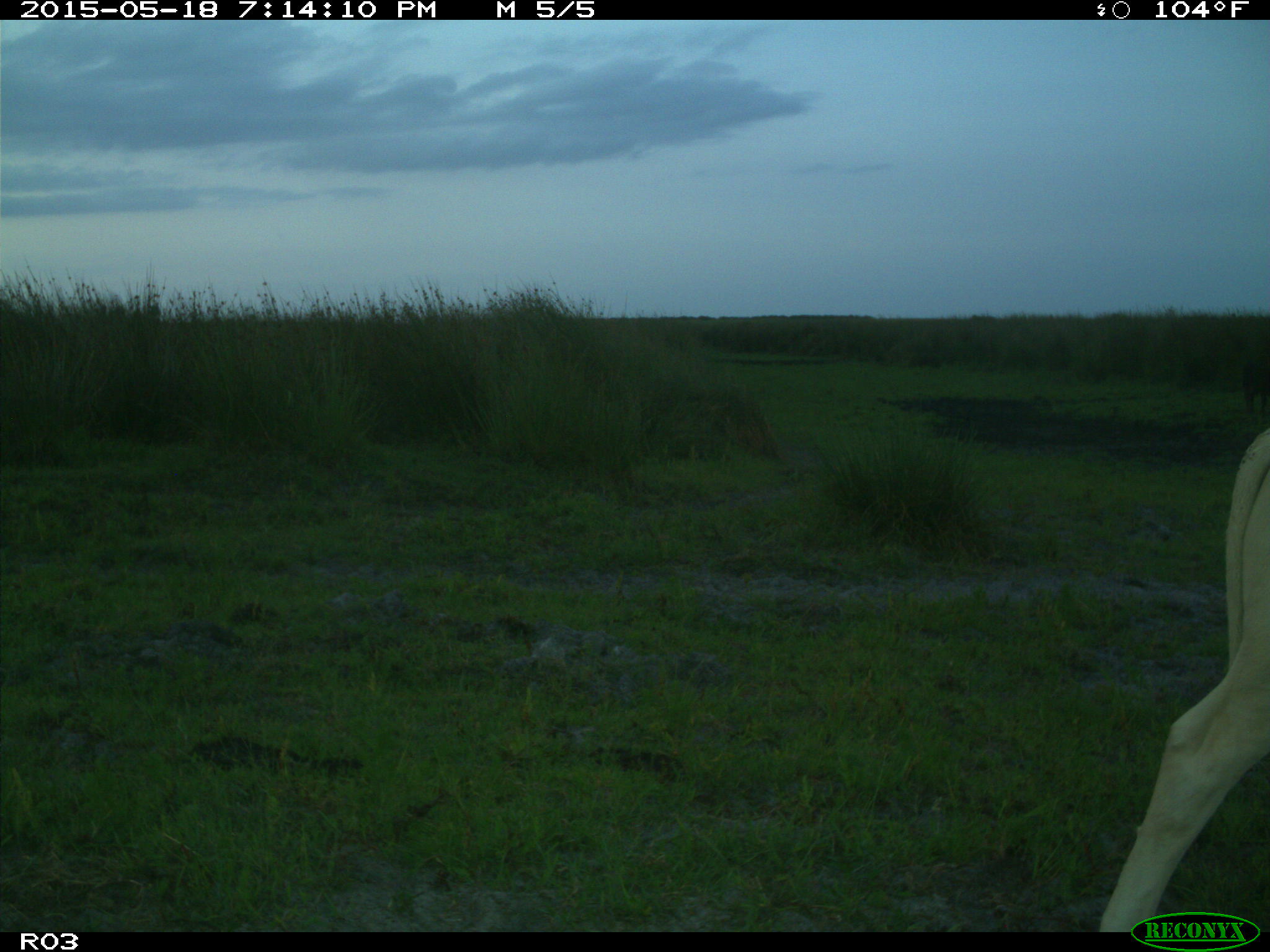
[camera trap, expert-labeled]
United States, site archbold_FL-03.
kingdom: Animalia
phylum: Chordata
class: Mammalia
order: Artiodactyla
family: Bovidae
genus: Bos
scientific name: Bos taurus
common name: domestic cow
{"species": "Bos taurus (domestic cow)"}